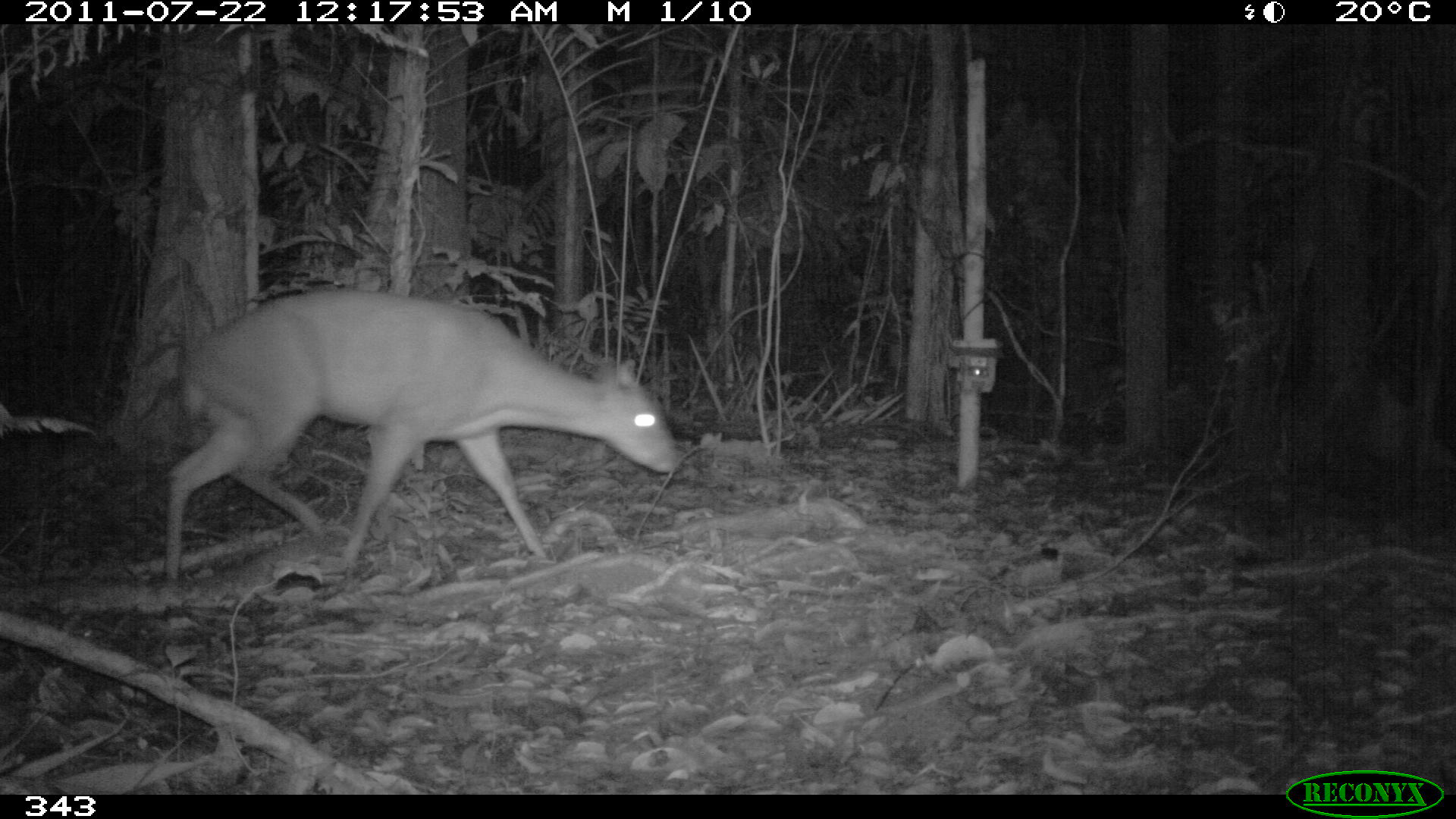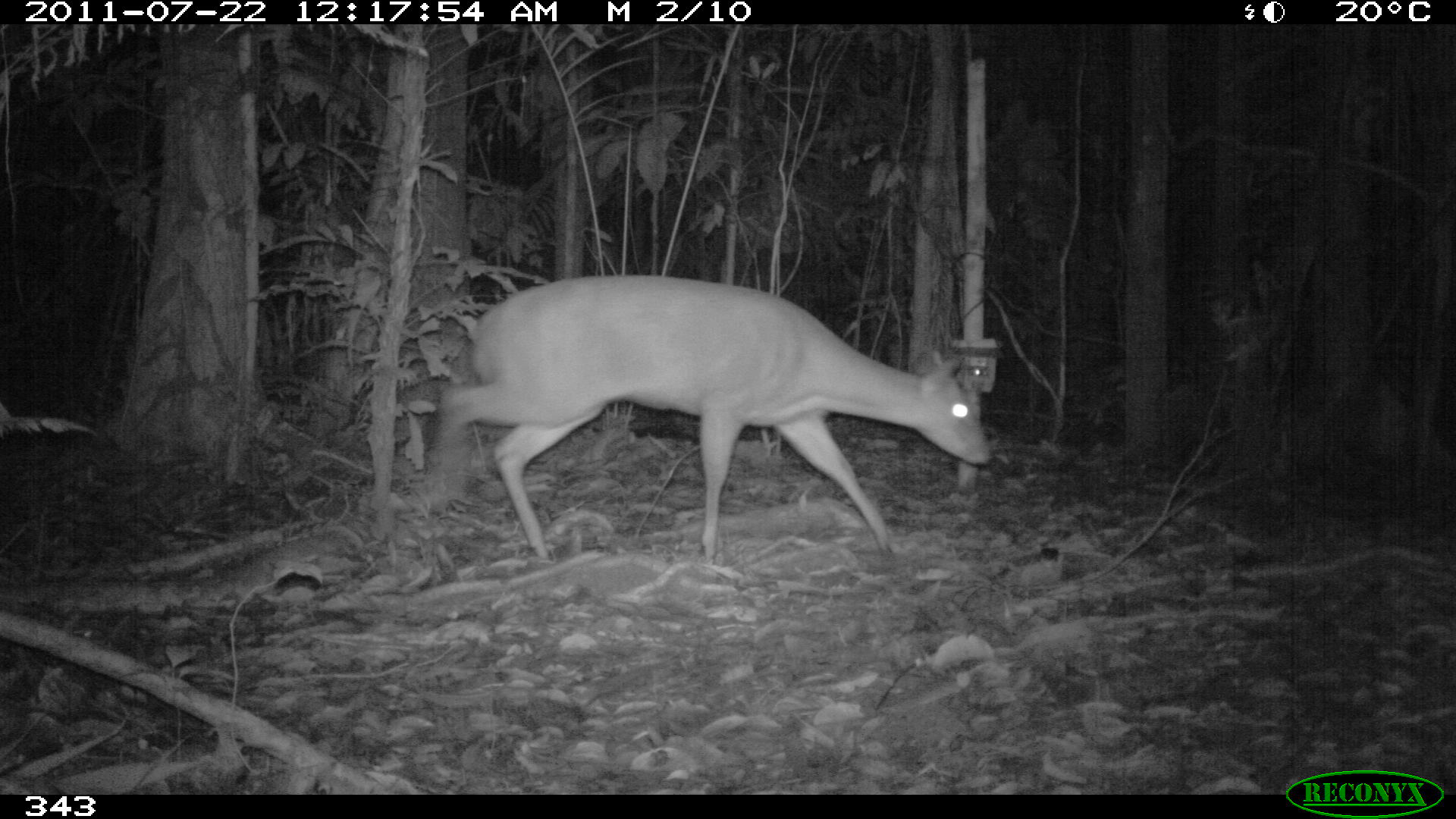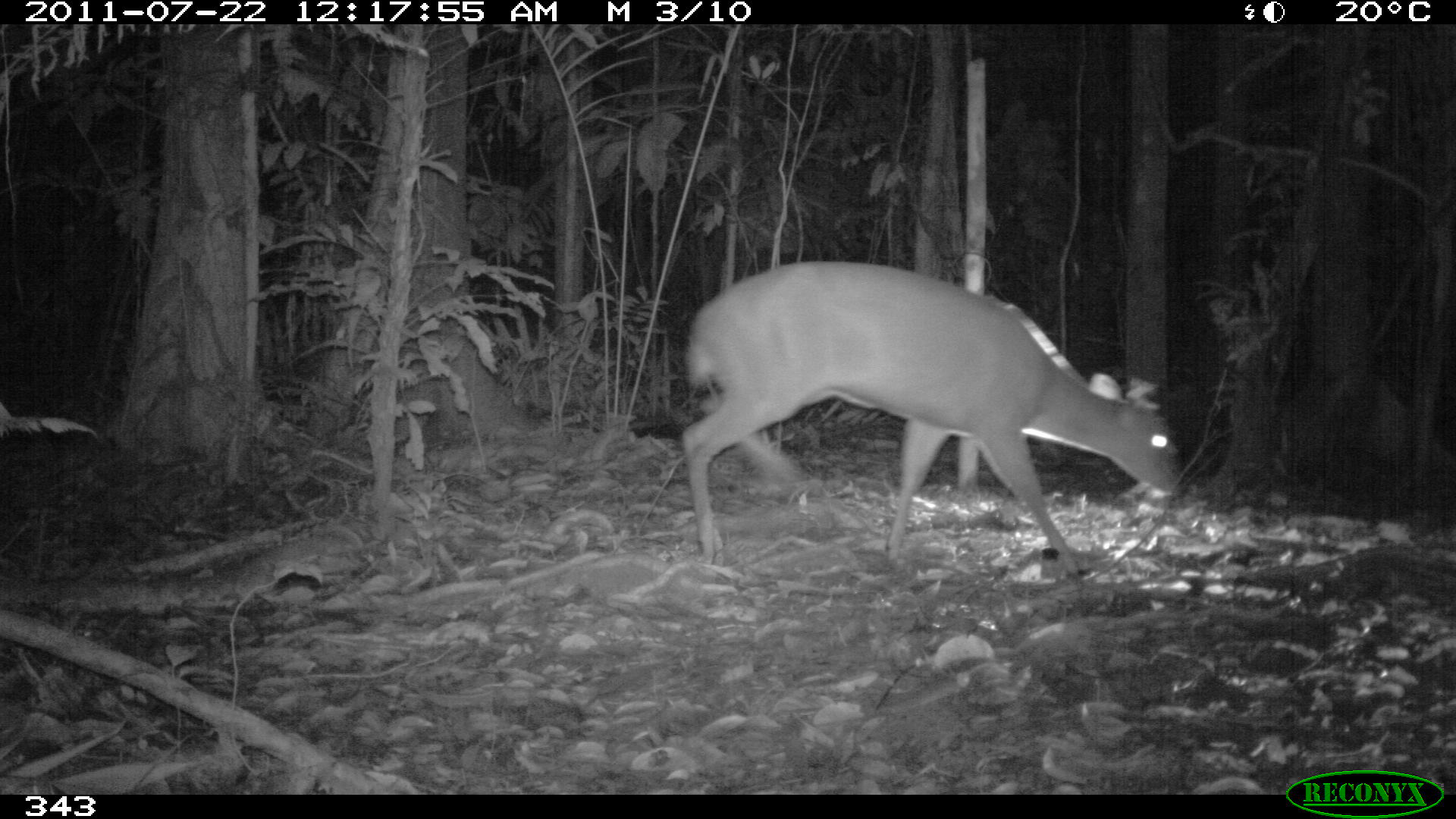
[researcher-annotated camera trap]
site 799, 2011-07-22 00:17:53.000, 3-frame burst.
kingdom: Animalia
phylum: Chordata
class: Mammalia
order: Artiodactyla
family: Cervidae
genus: Mazama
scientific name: Mazama americana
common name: red brocket